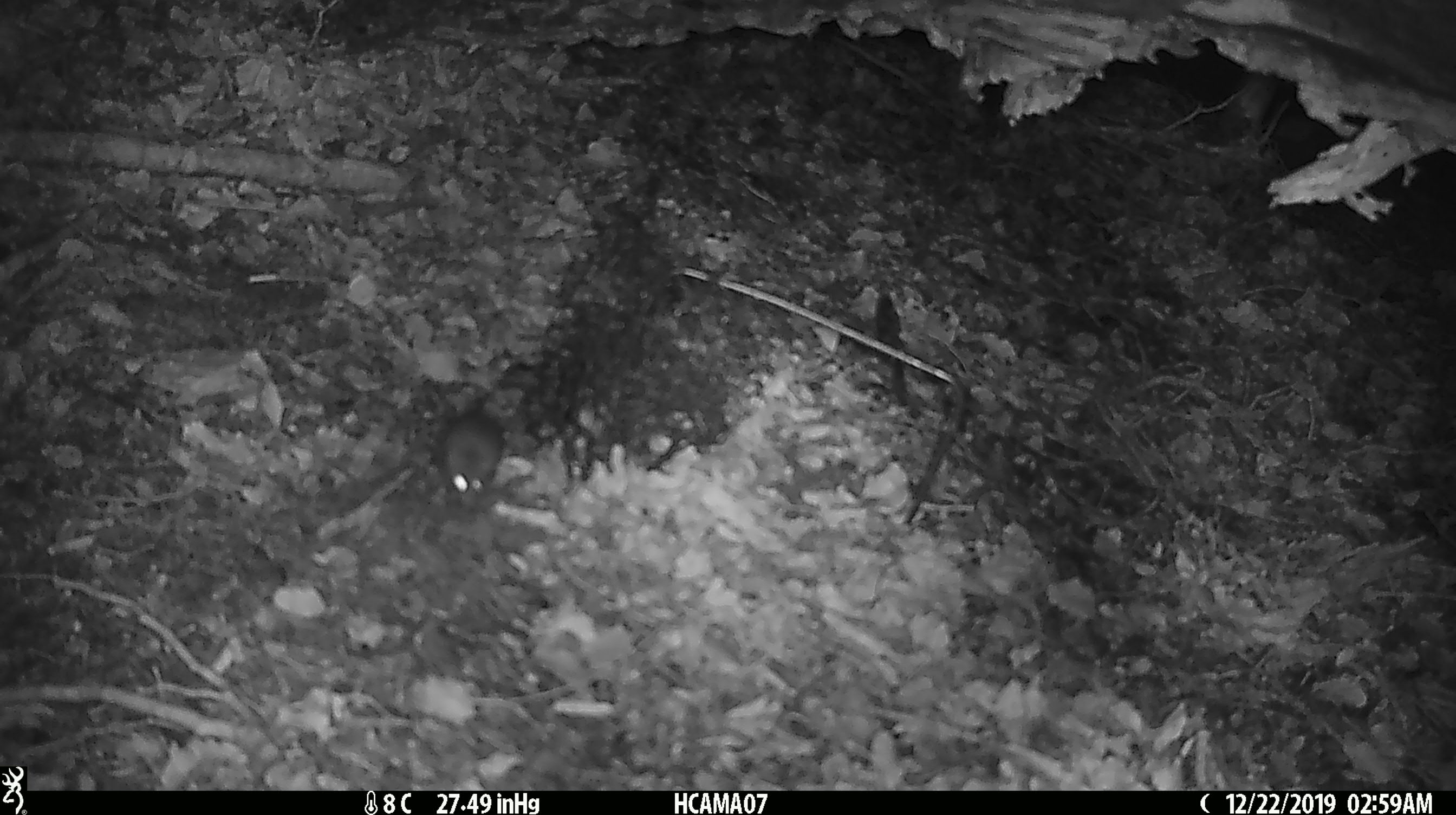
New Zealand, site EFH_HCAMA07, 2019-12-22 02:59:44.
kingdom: Animalia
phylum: Chordata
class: Mammalia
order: Rodentia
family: Muridae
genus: Mus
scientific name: Mus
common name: mouse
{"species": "mouse (Mus)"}